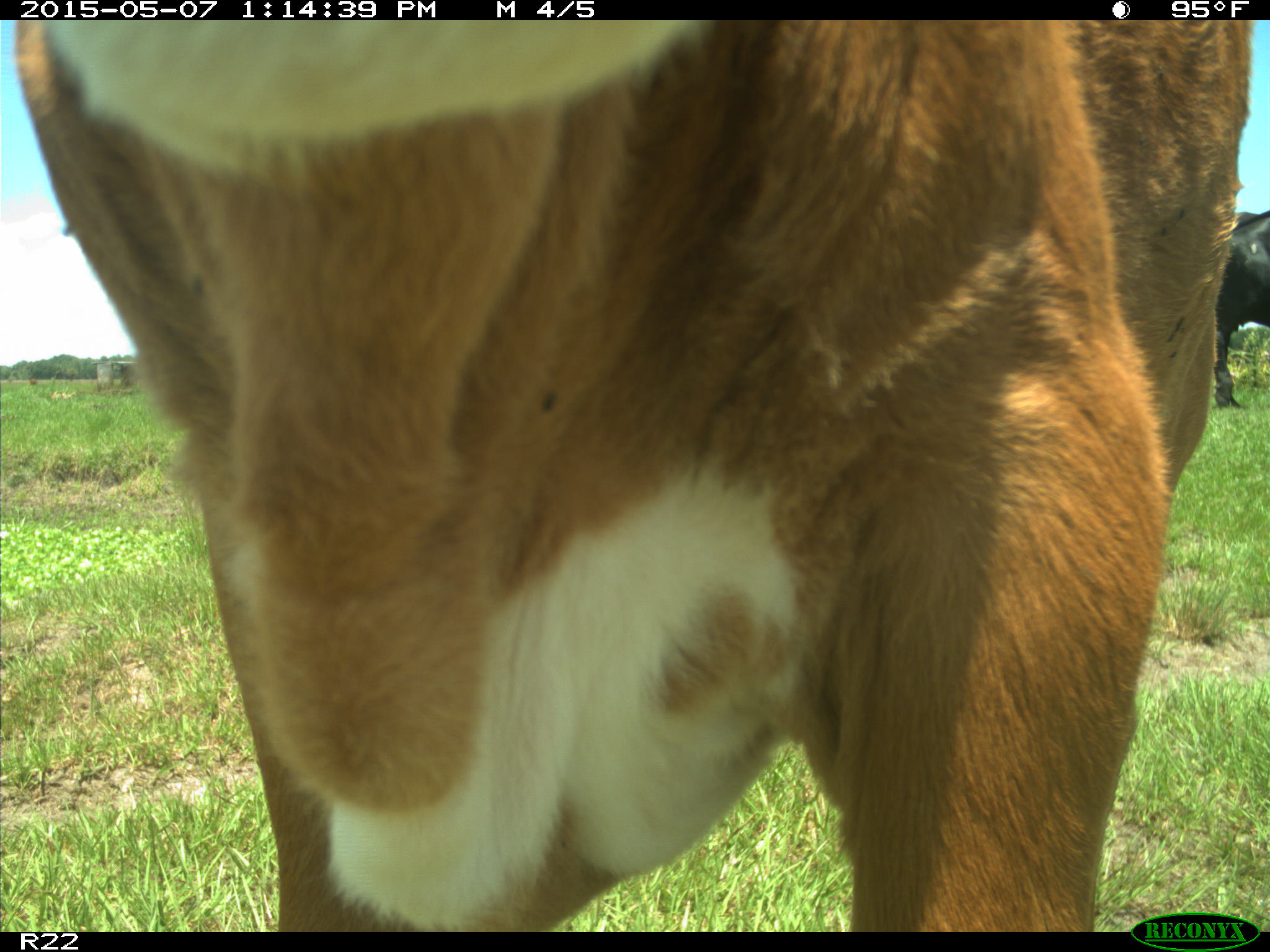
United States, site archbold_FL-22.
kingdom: Animalia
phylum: Chordata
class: Mammalia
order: Artiodactyla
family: Bovidae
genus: Bos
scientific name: Bos taurus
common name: domestic cow